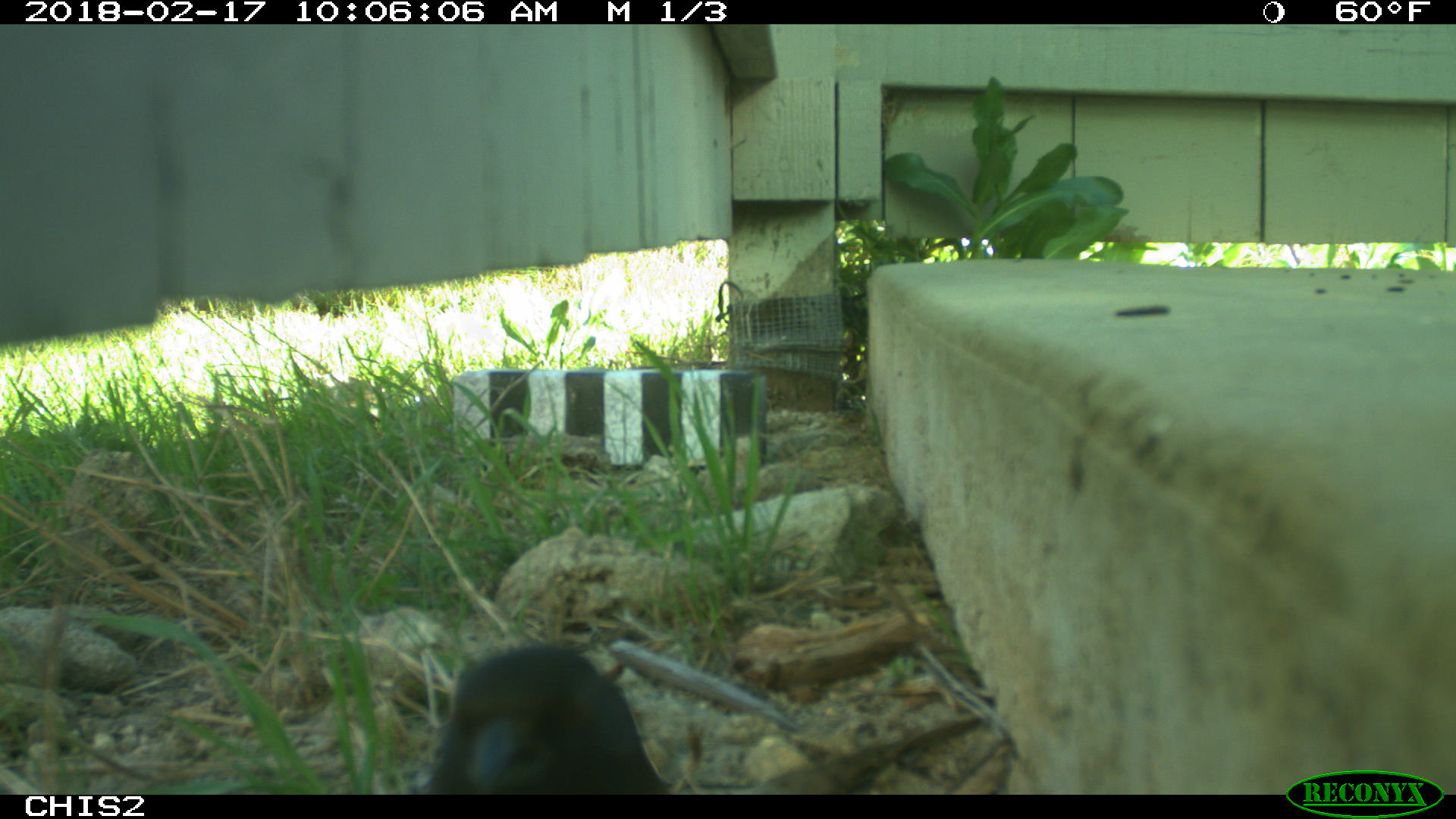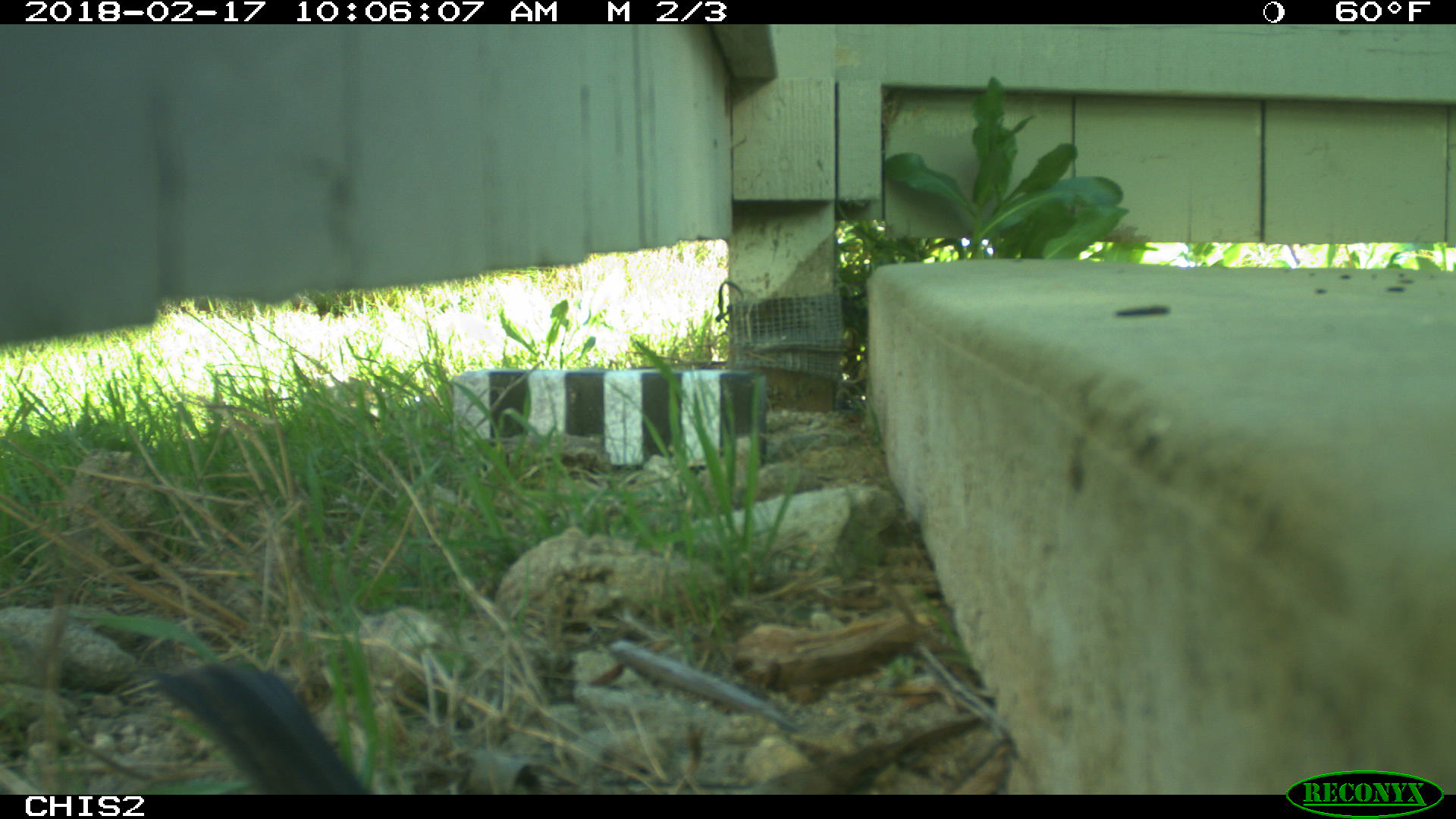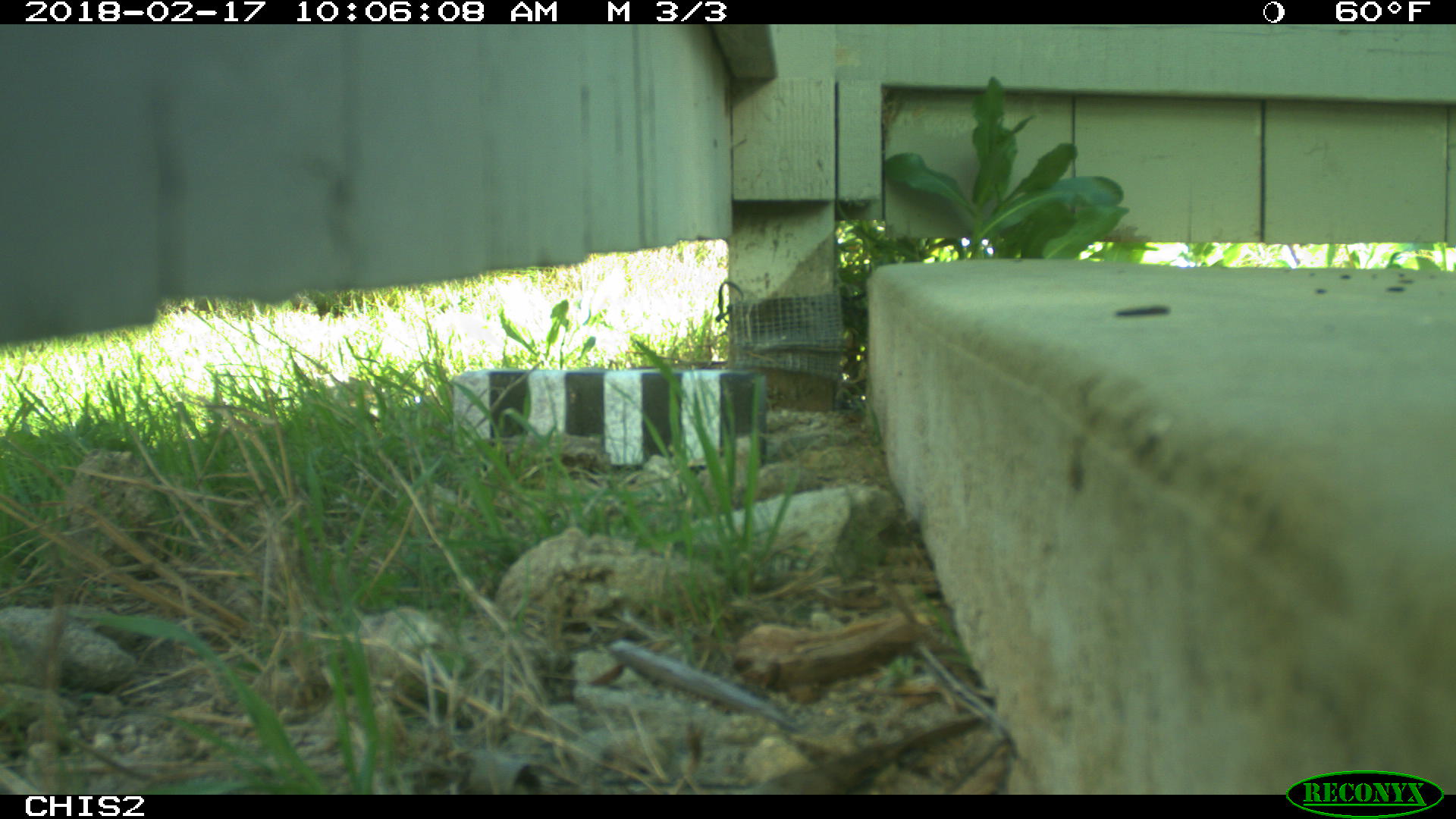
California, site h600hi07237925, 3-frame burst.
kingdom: Animalia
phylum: Chordata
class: Aves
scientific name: Aves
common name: bird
Bird (Aves).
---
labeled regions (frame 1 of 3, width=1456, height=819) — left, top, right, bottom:
bird: 431, 646, 667, 794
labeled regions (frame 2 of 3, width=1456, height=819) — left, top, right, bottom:
bird: 147, 651, 373, 794